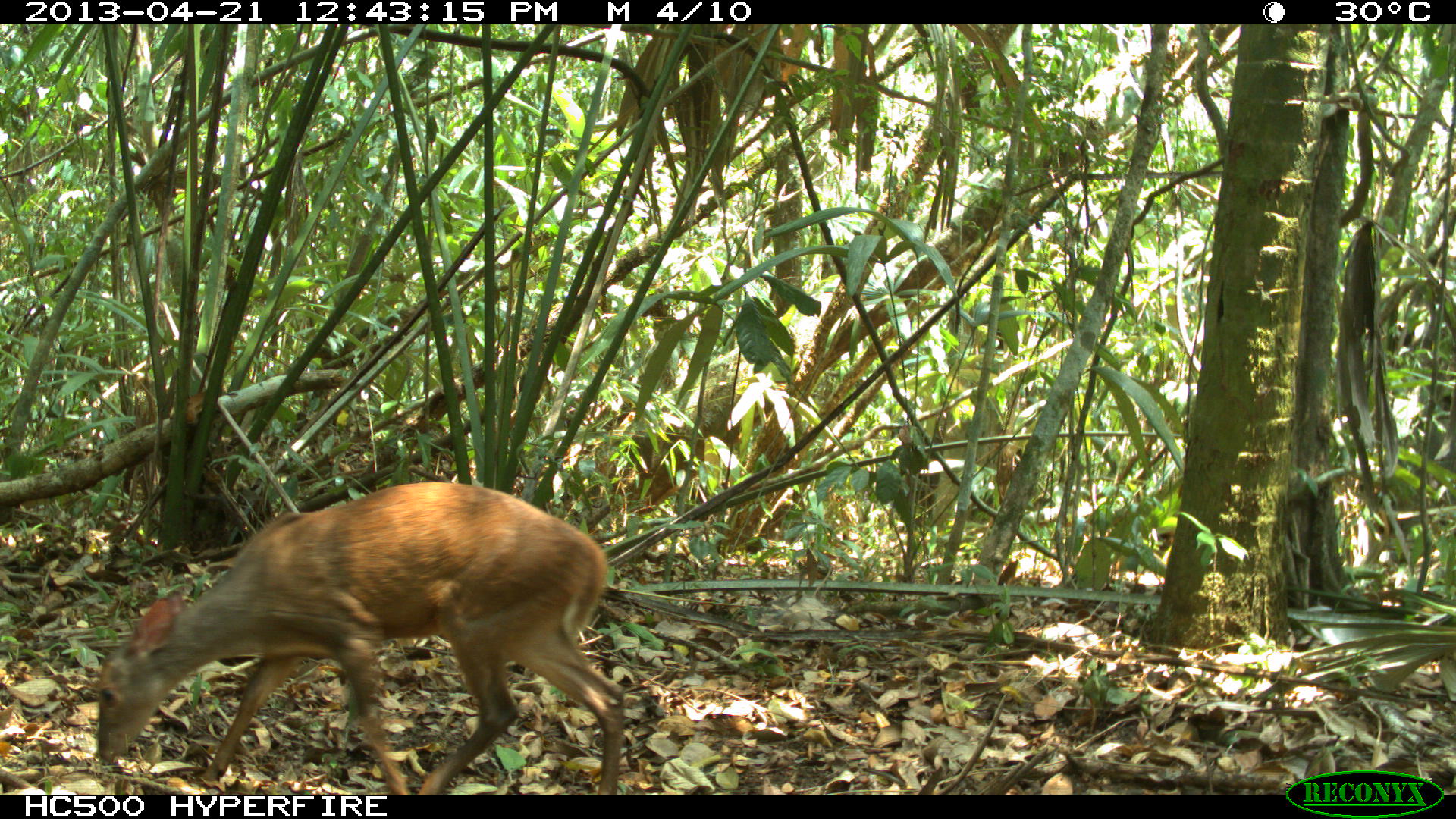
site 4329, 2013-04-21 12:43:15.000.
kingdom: Animalia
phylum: Chordata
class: Mammalia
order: Artiodactyla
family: Cervidae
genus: Mazama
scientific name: Mazama temama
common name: central american red brocket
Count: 1.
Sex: female.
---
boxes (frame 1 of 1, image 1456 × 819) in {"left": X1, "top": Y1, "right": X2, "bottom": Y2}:
mazama temama: {"left": 93, "top": 480, "right": 626, "bottom": 795}